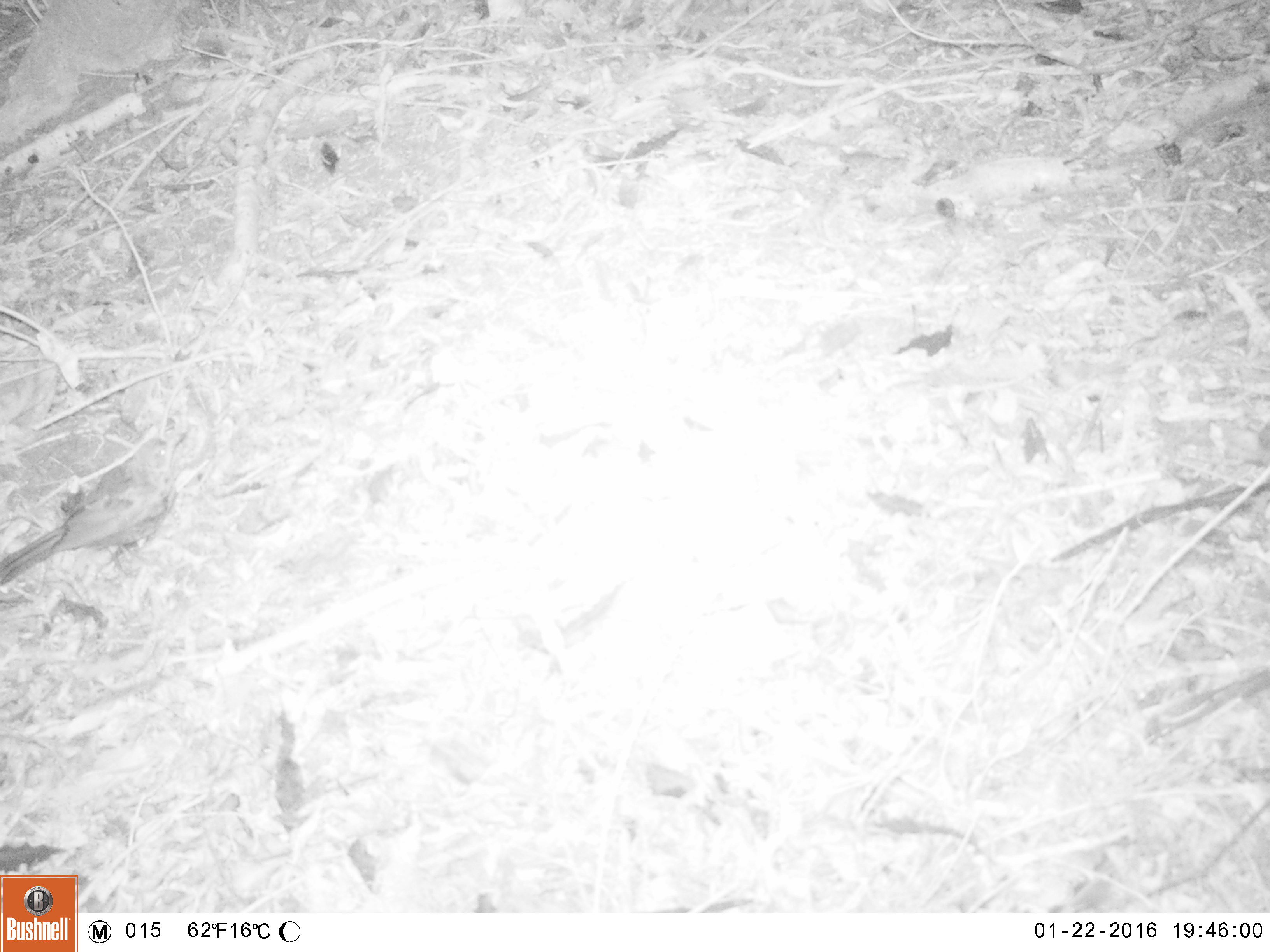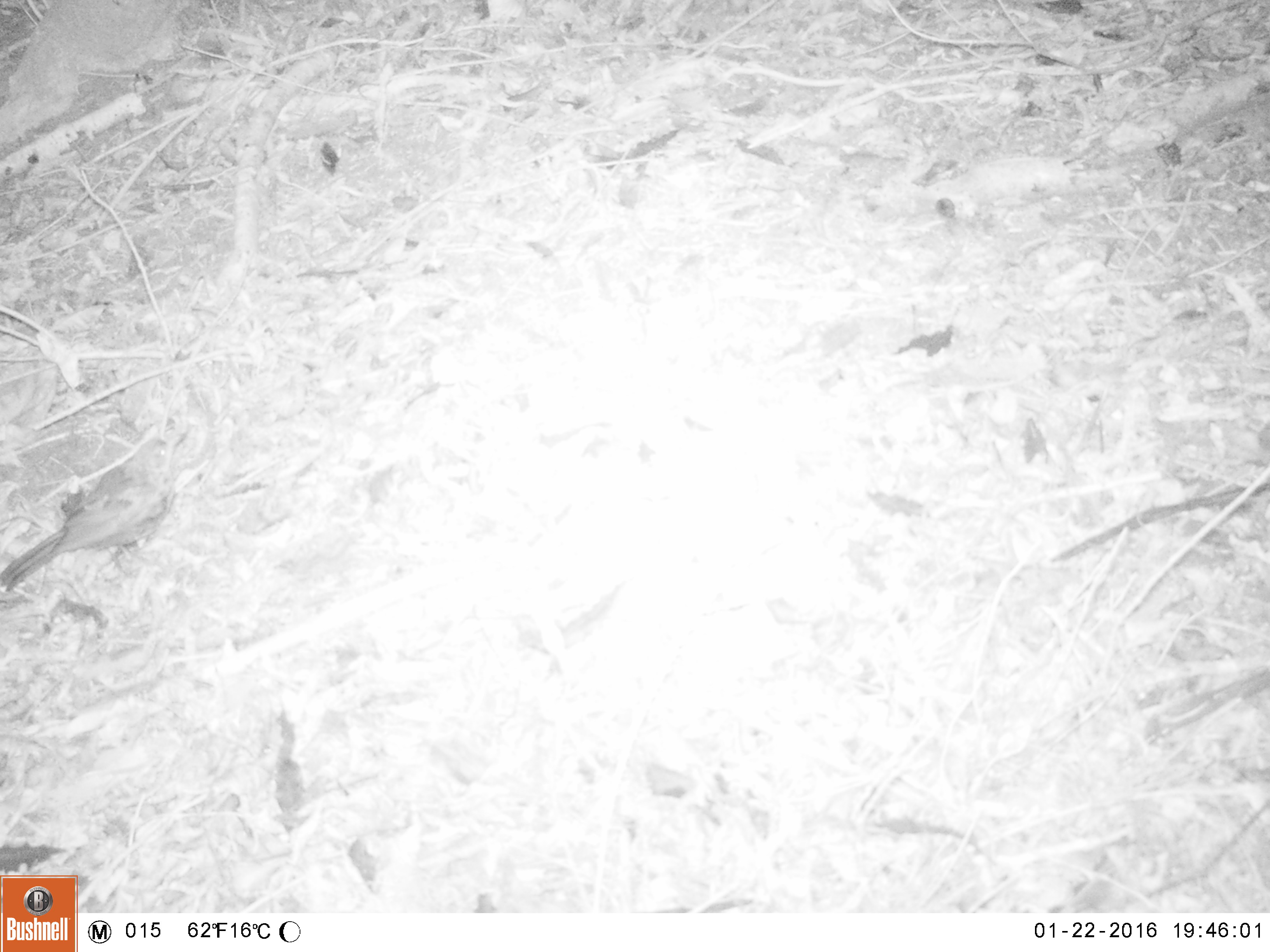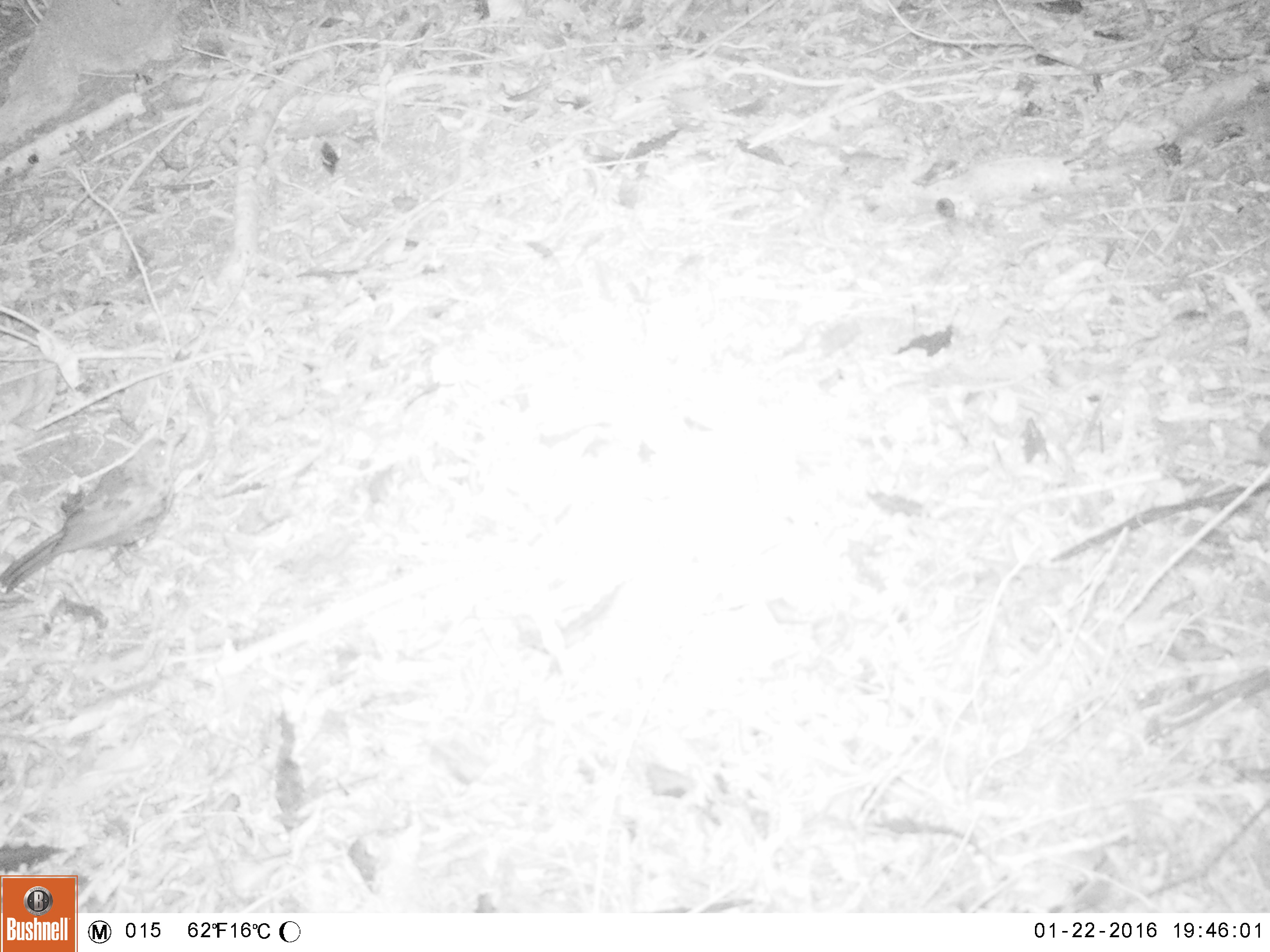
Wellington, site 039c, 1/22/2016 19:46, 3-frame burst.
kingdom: Animalia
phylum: Chordata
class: Aves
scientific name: Aves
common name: bird